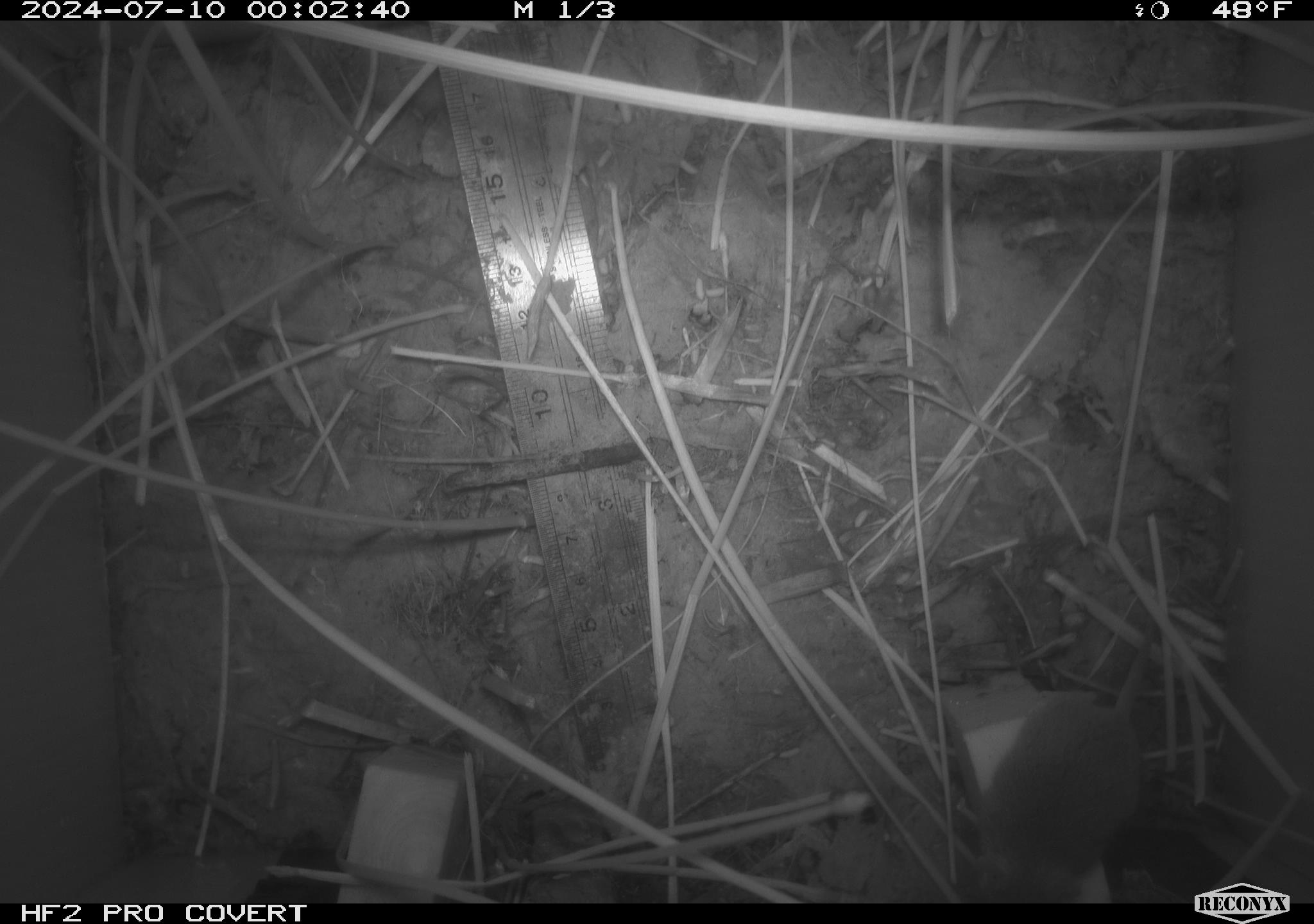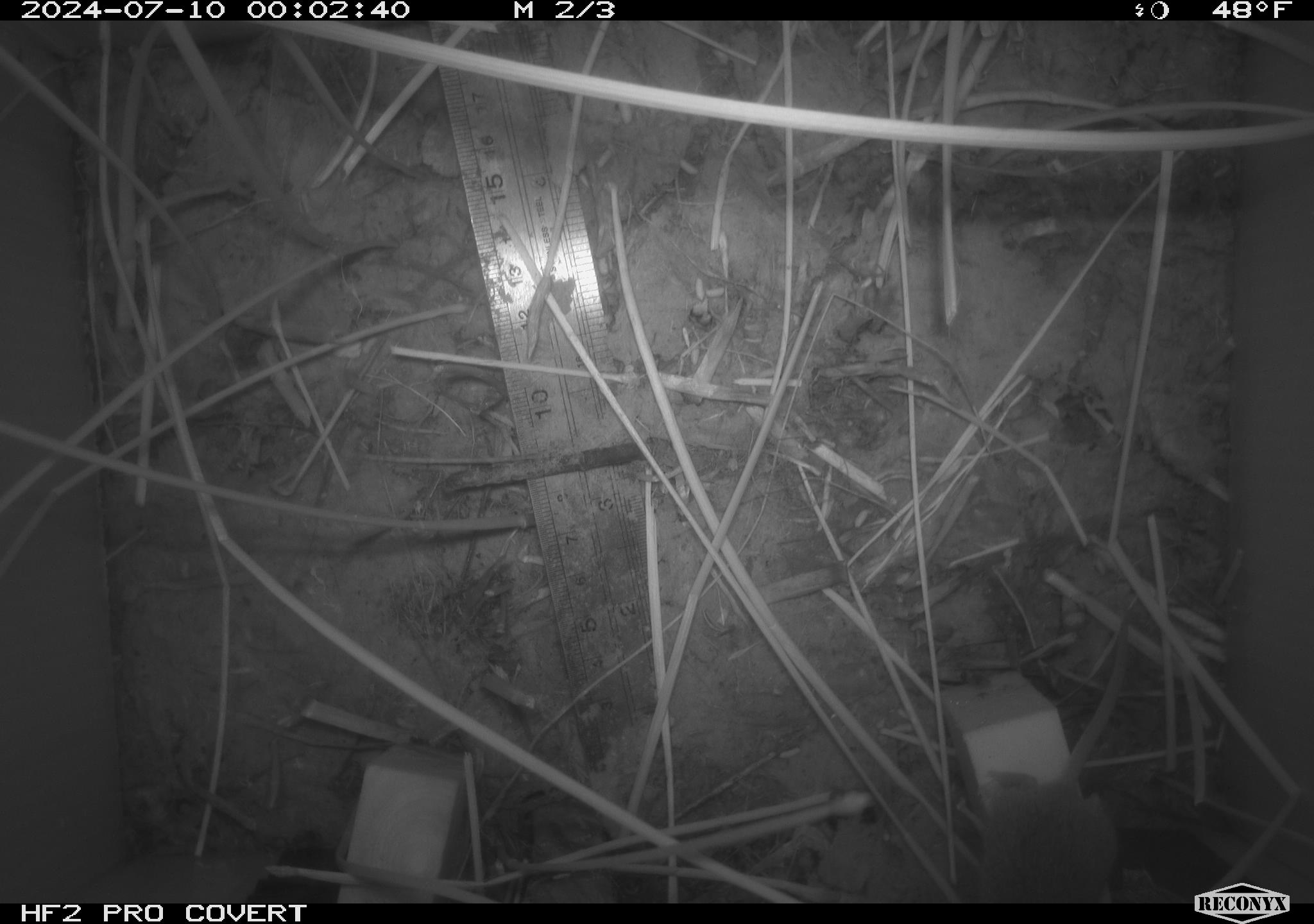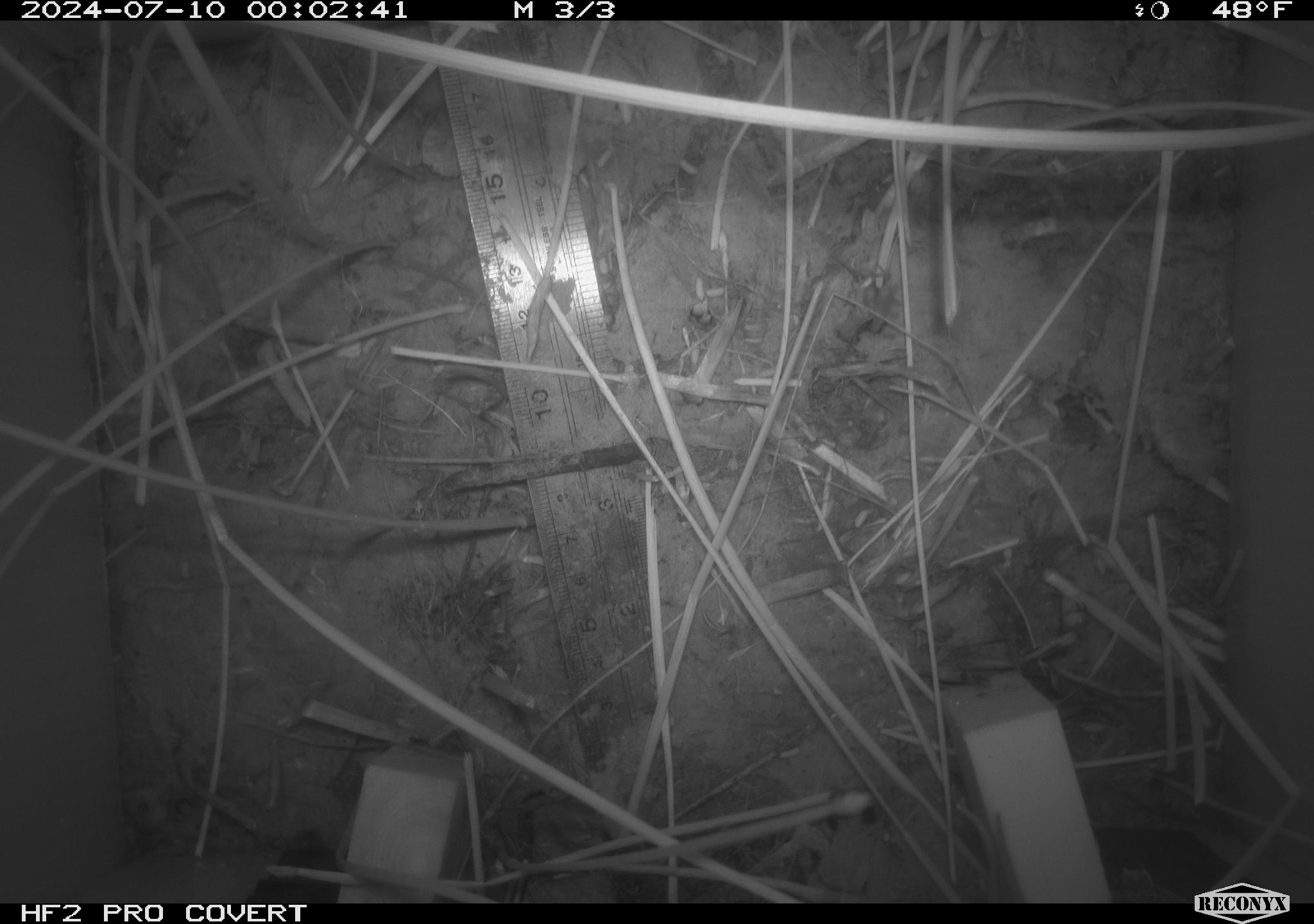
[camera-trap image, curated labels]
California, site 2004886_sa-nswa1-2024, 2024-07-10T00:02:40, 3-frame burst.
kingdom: Animalia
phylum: Chordata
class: Mammalia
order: Rodentia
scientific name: Rodentia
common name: rodent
Rodent (Rodentia).